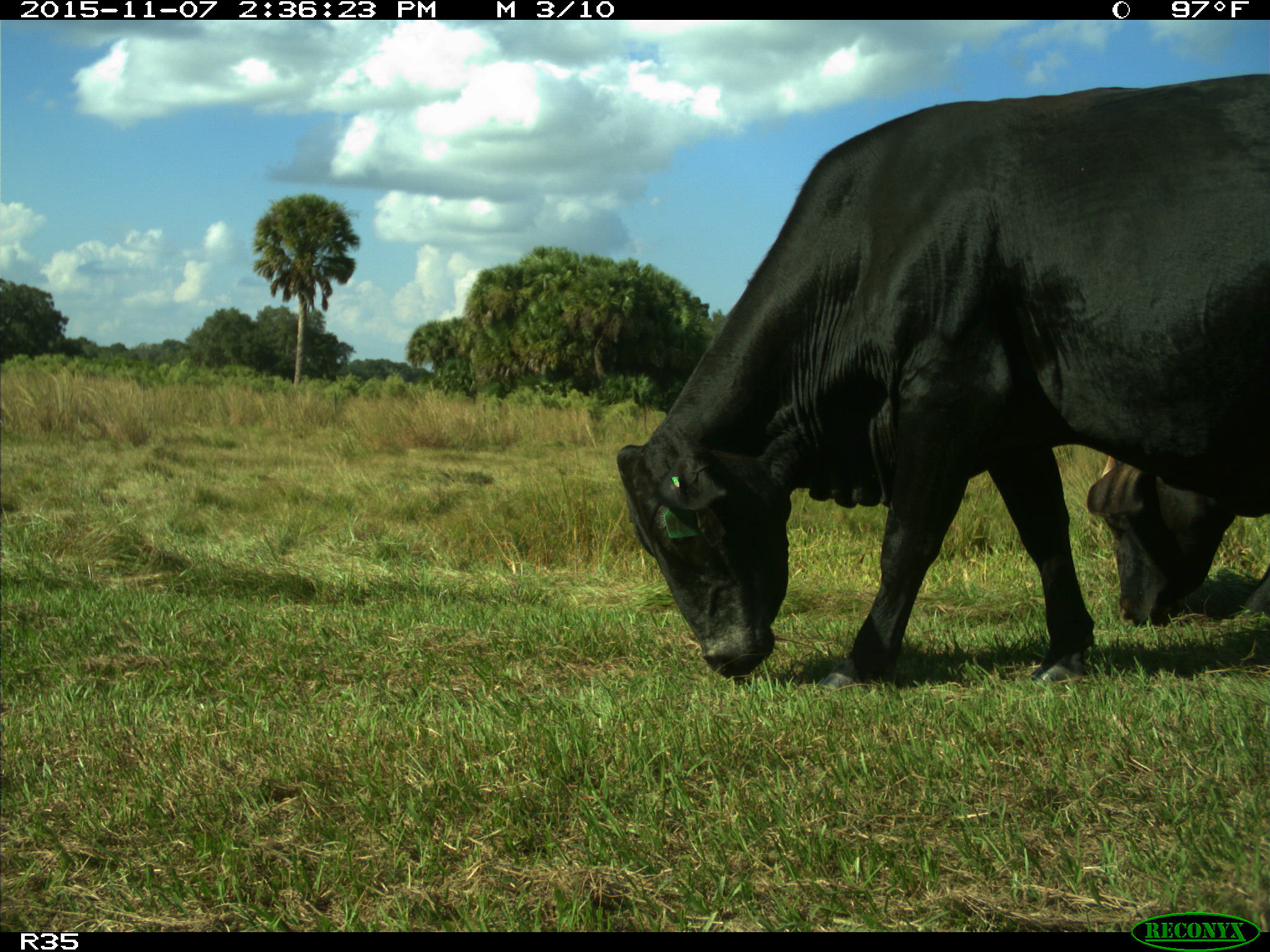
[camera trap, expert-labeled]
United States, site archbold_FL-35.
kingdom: Animalia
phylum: Chordata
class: Mammalia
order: Artiodactyla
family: Bovidae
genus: Bos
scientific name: Bos taurus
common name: domestic cow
Bos taurus (domestic cow).